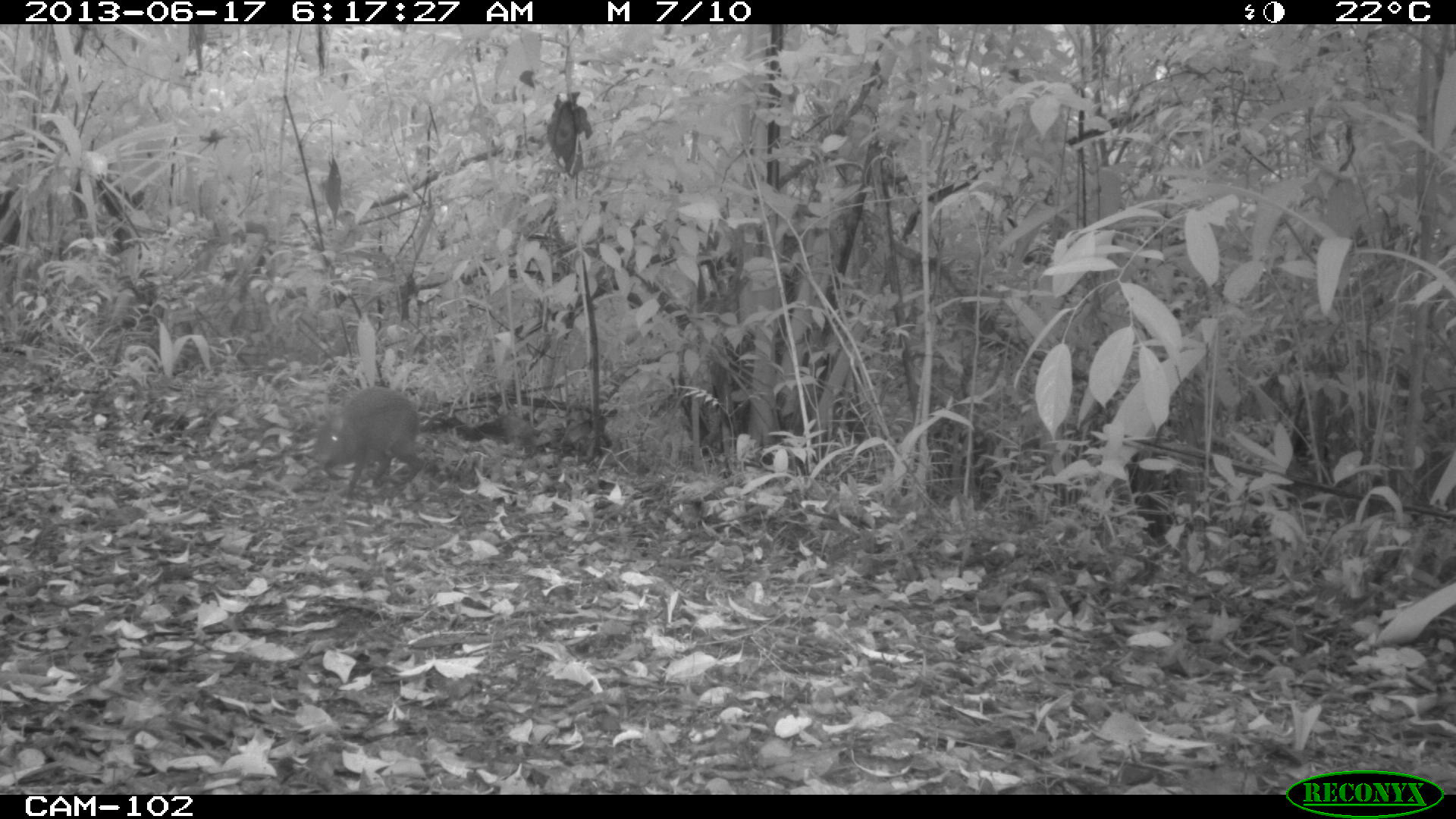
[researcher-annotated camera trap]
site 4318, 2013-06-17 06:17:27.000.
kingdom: Animalia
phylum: Chordata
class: Mammalia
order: Rodentia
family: Dasyproctidae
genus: Dasyprocta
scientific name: Dasyprocta punctata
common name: central american agouti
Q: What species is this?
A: Dasyprocta punctata (central american agouti).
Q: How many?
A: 1.